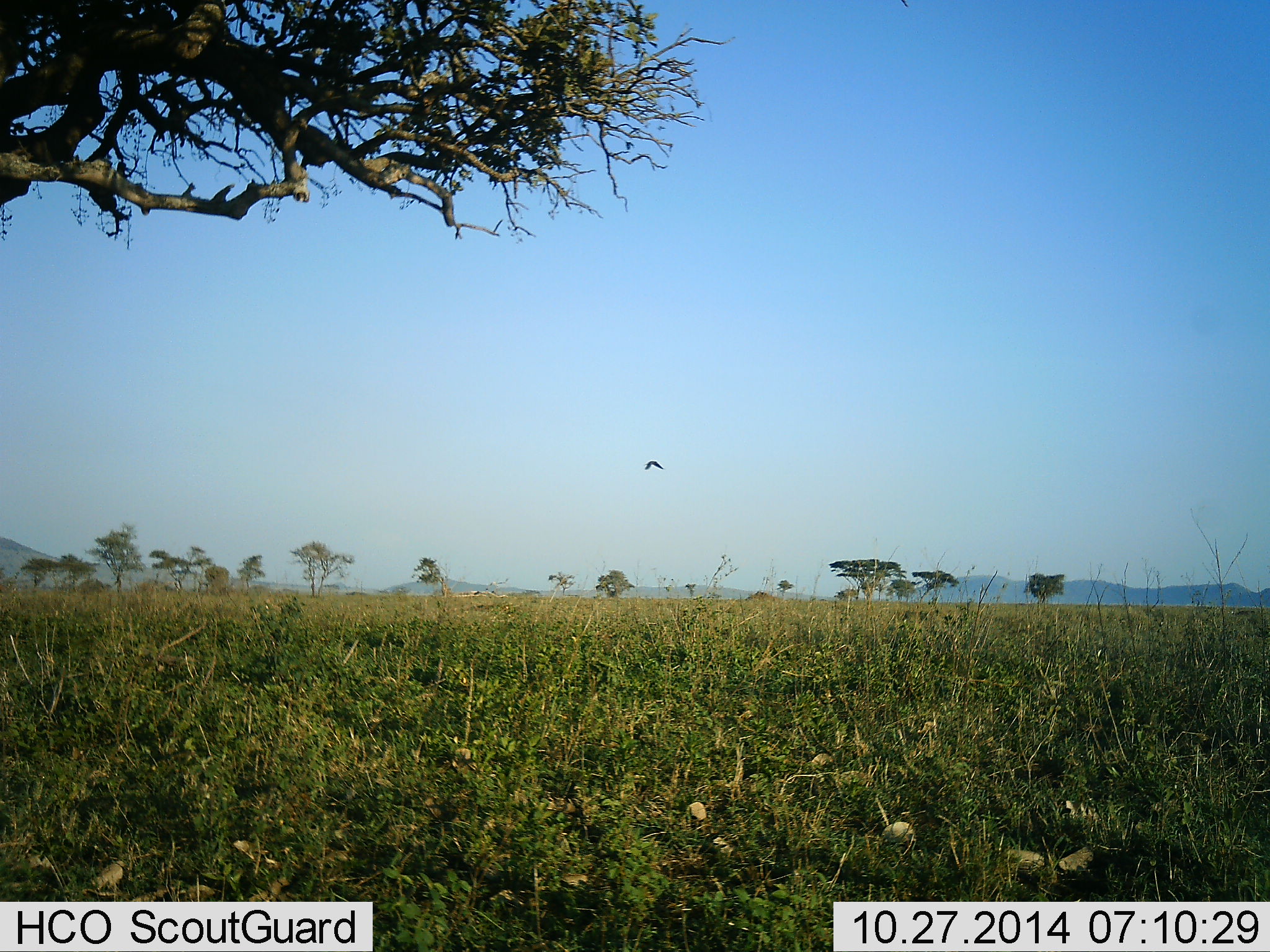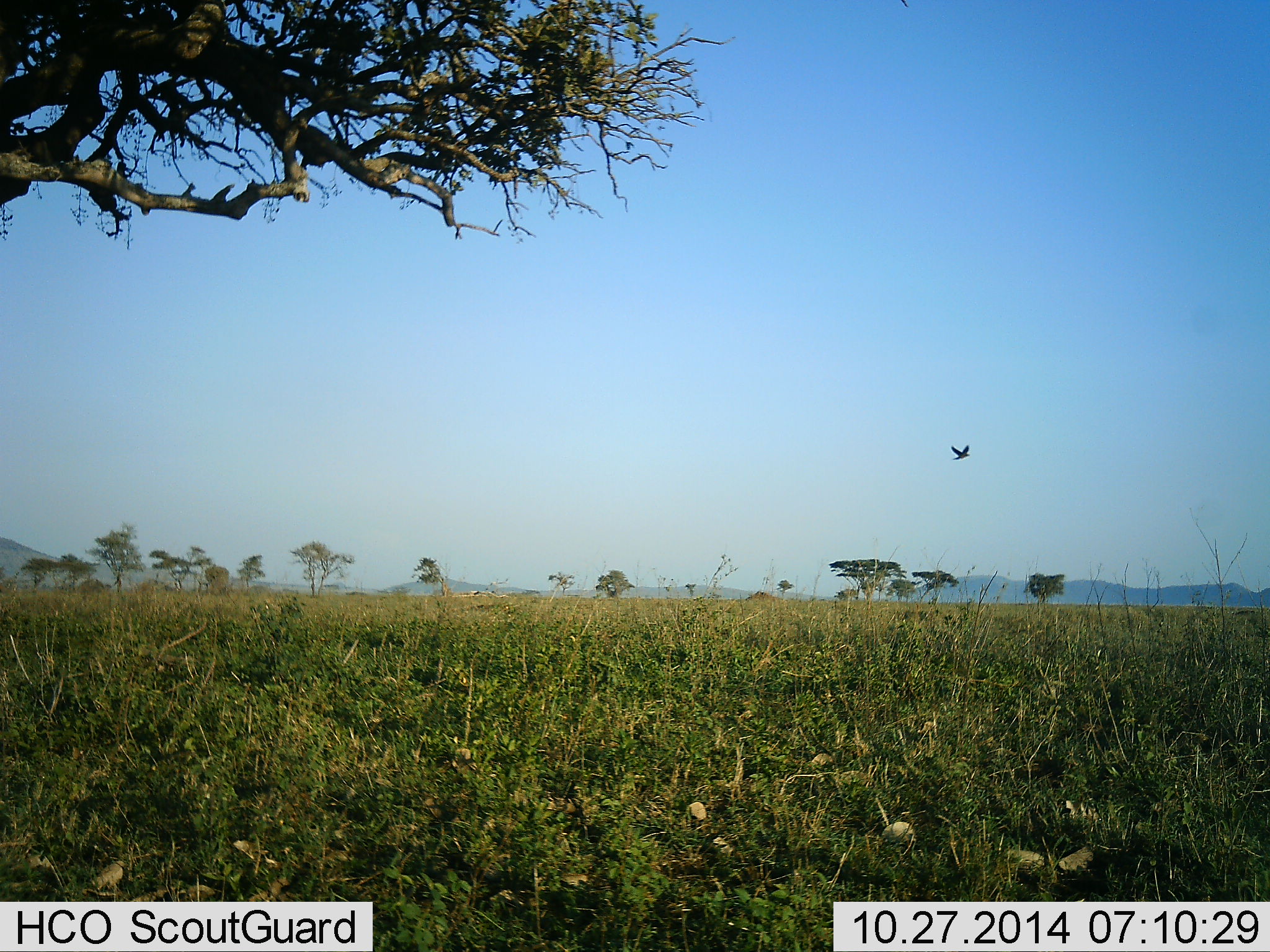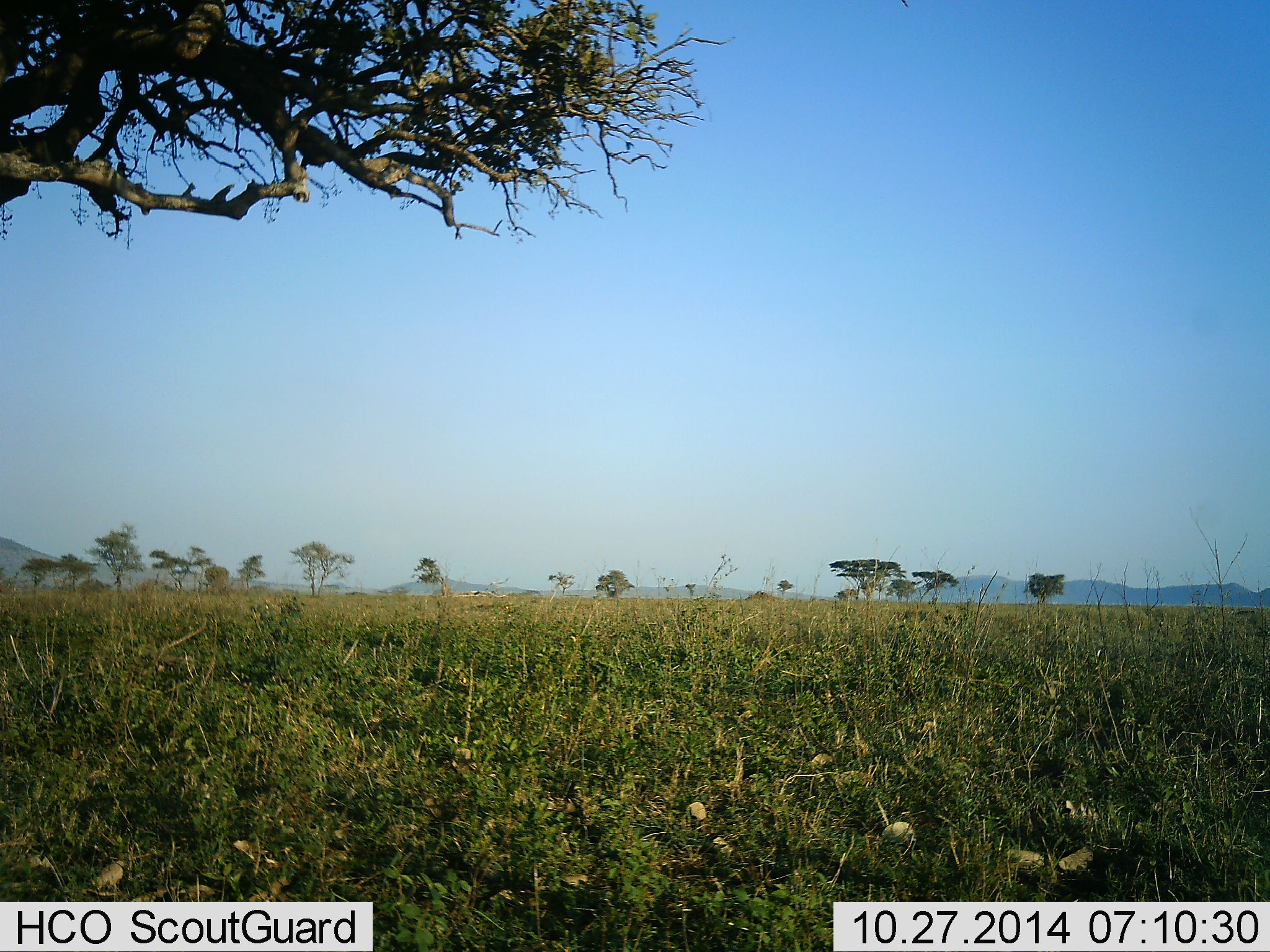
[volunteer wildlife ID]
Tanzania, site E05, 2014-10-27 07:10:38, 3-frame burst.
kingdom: Animalia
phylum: Chordata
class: Aves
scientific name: Aves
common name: bird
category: otherbird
Otherbird (bird) (Aves), count 1. Behavior (volunteer vote fractions): standing 0%, resting 0%, moving 100%, interacting 0%. Young present (vote fraction): 0%. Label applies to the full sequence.